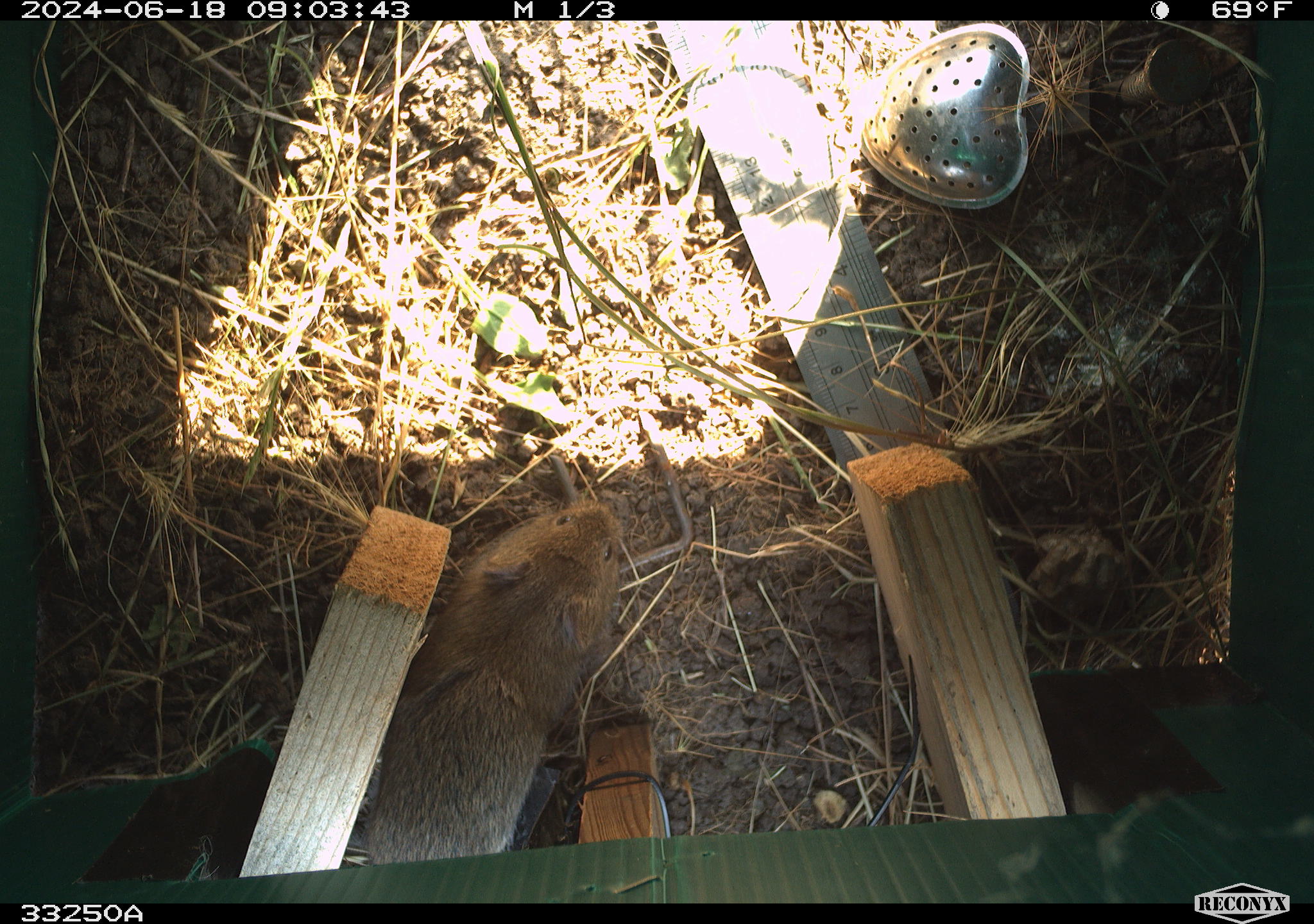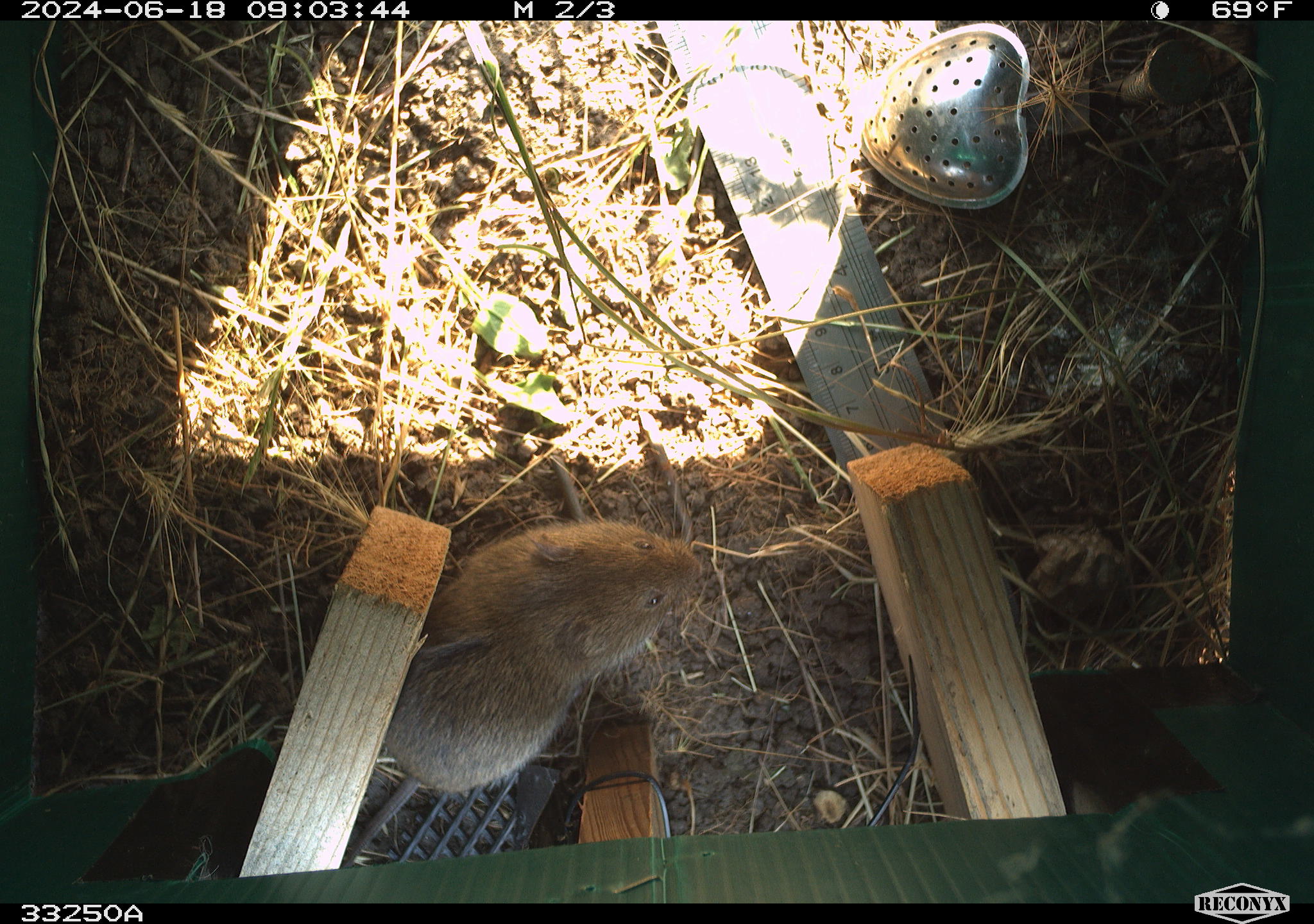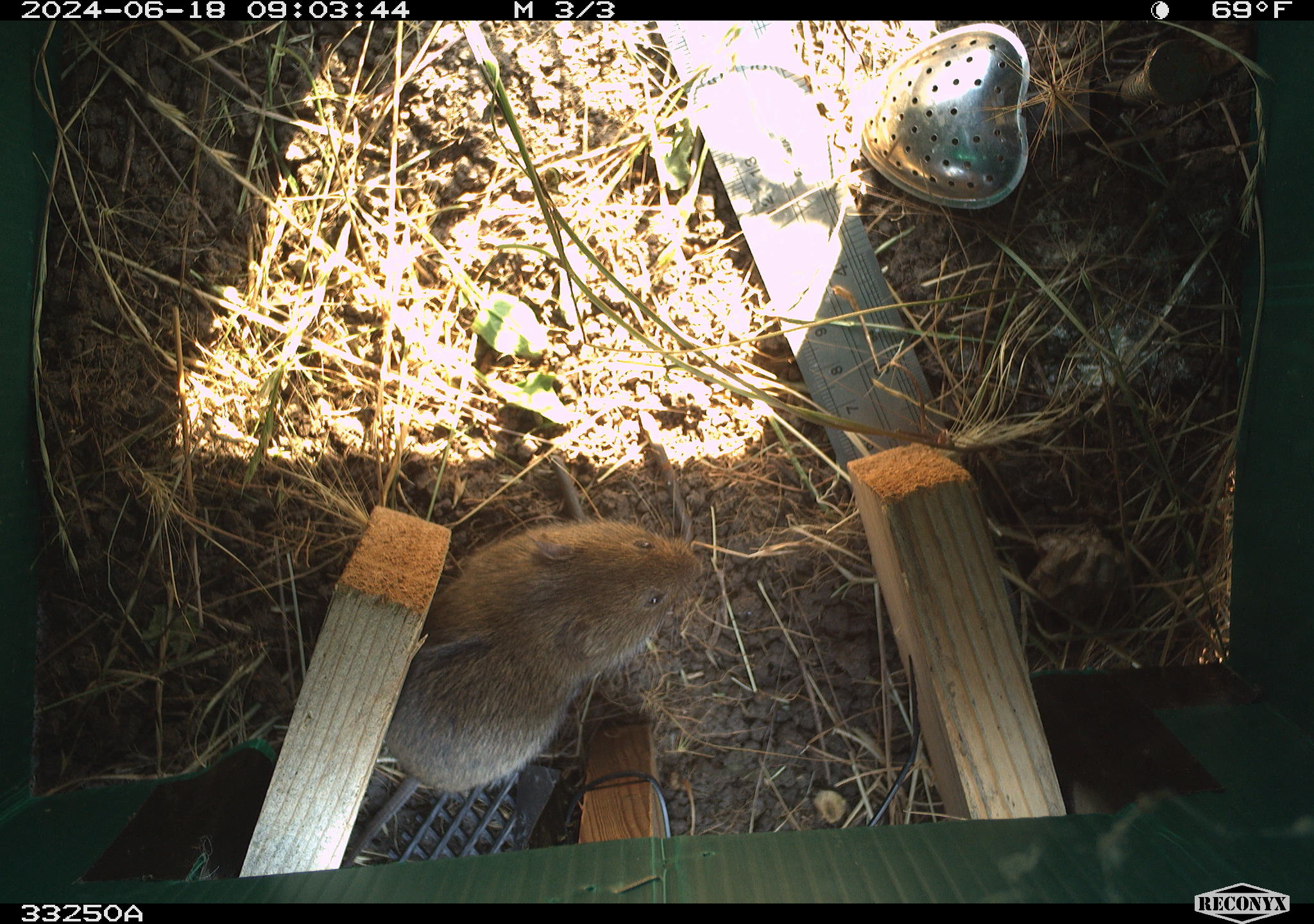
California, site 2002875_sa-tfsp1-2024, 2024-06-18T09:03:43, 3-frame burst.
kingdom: Animalia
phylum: Chordata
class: Mammalia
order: Rodentia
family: Cricetidae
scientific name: Arvicolinae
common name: voles, lemmings, and muskrats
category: arvicolinae subfamily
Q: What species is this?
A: Arvicolinae subfamily (voles, lemmings, and muskrats) (Arvicolinae).